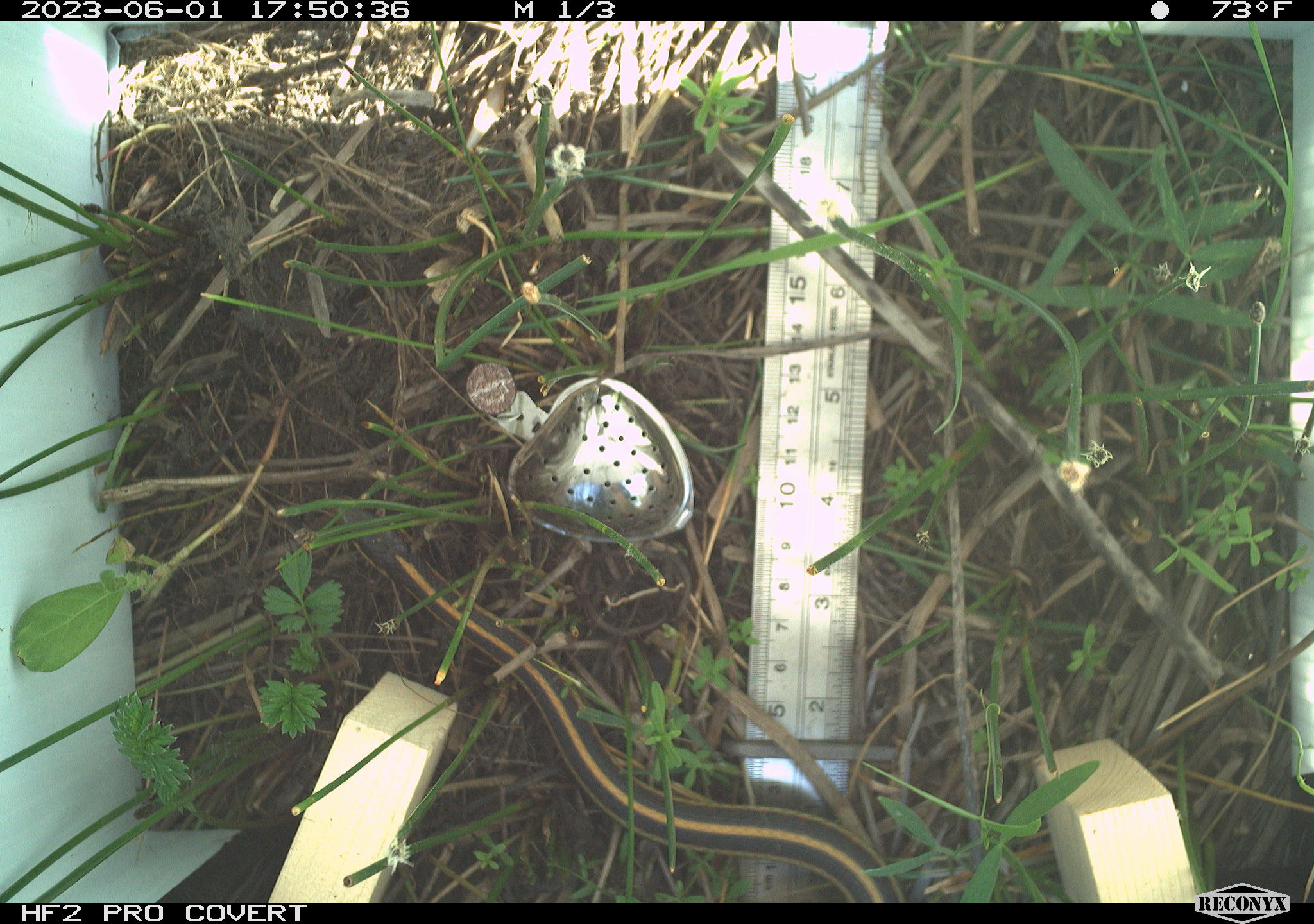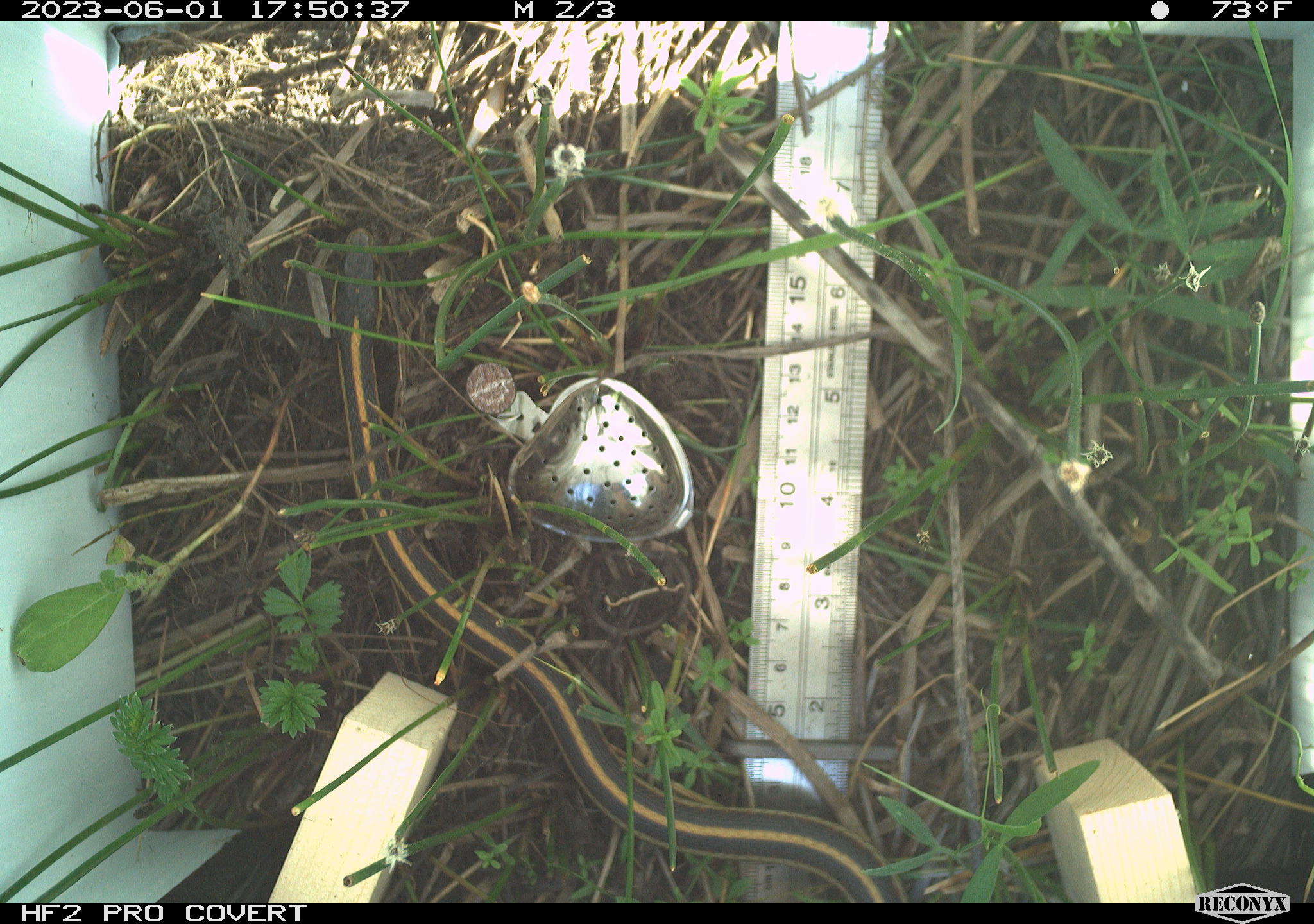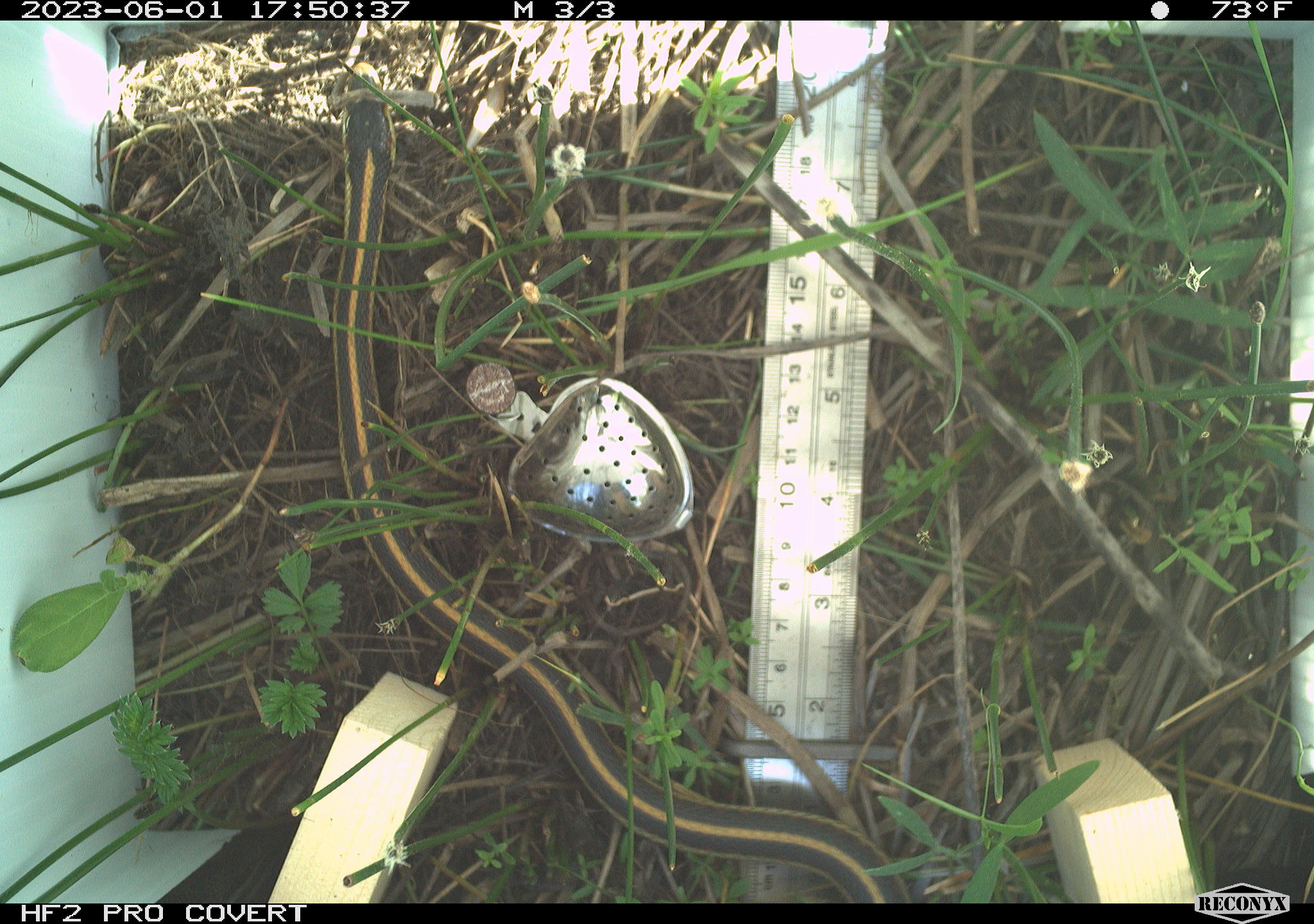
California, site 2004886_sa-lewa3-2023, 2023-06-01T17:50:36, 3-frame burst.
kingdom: Animalia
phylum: Chordata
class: Reptilia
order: Squamata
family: Colubridae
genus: Thamnophis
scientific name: Thamnophis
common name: american gartersnakes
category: thamnophis species